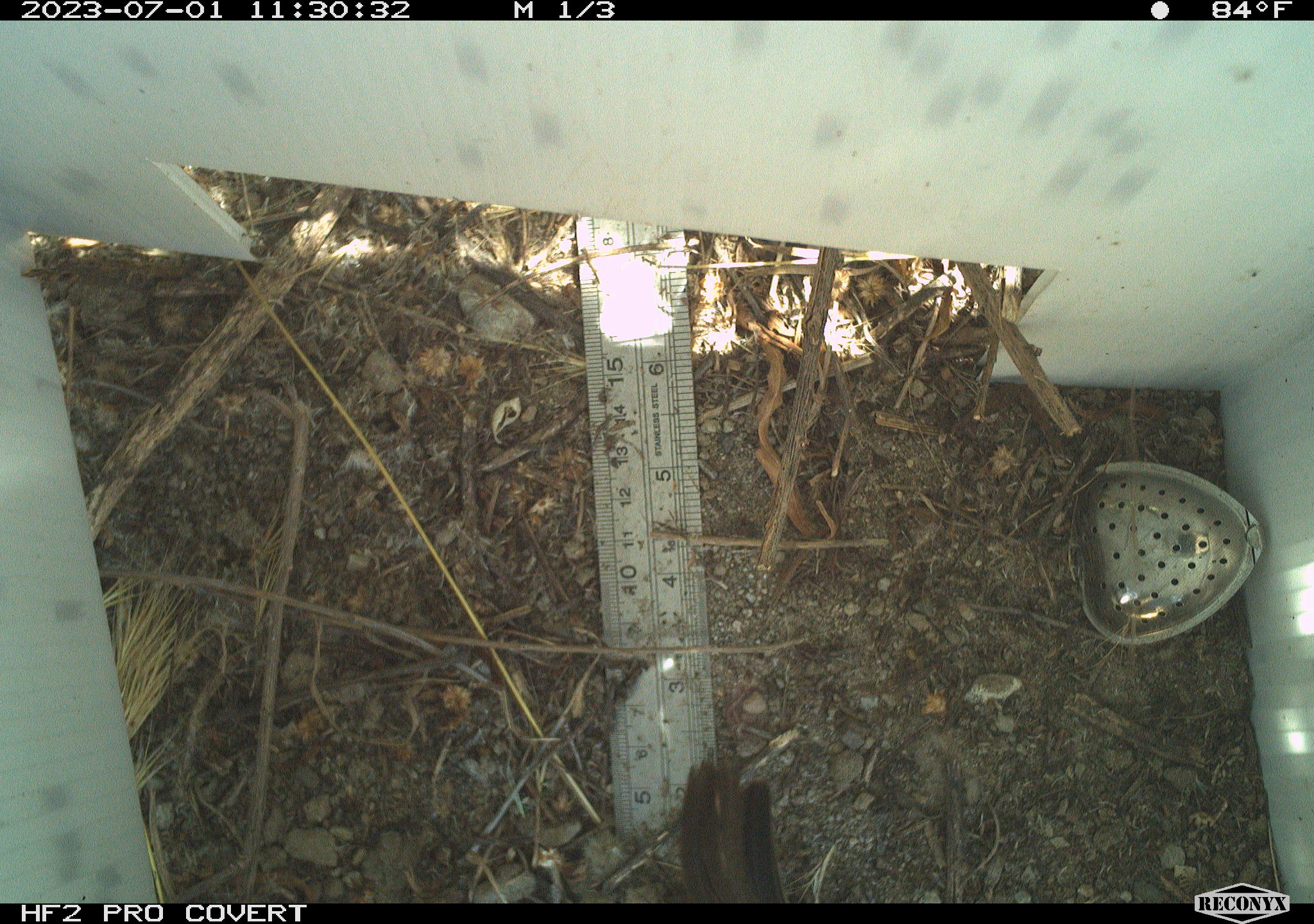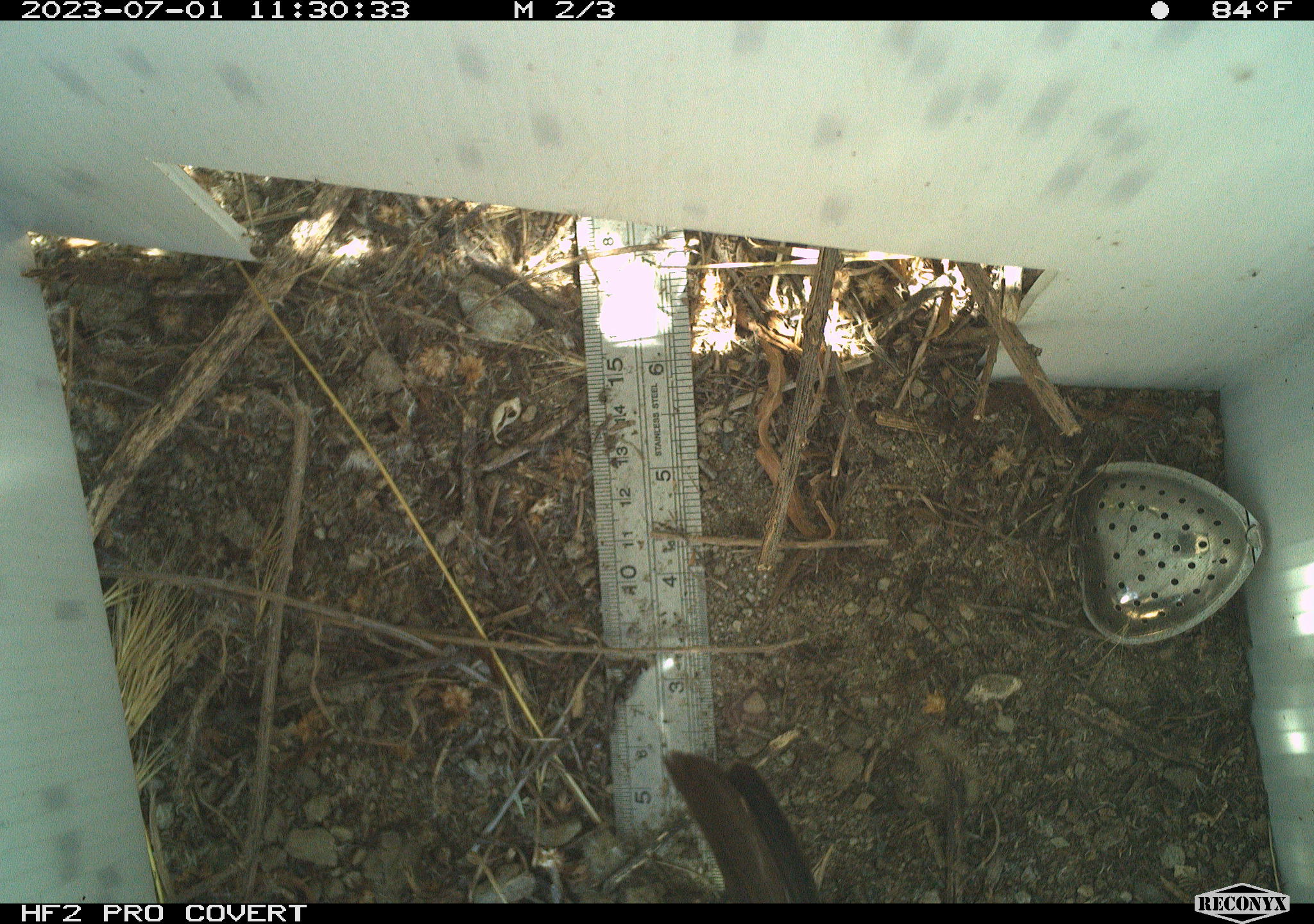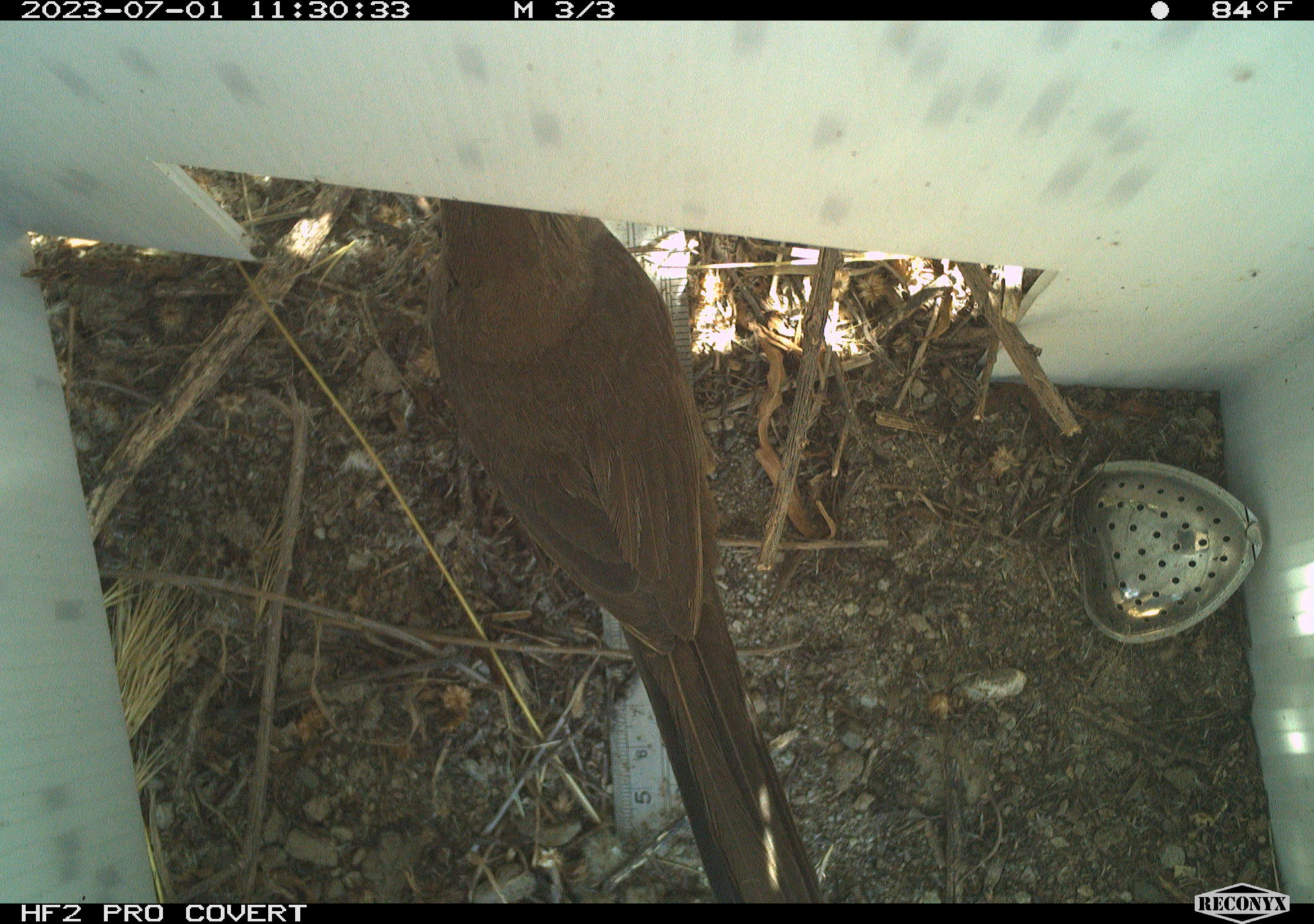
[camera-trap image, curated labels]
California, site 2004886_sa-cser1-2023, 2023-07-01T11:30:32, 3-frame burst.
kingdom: Animalia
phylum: Chordata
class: Aves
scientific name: Aves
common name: bird